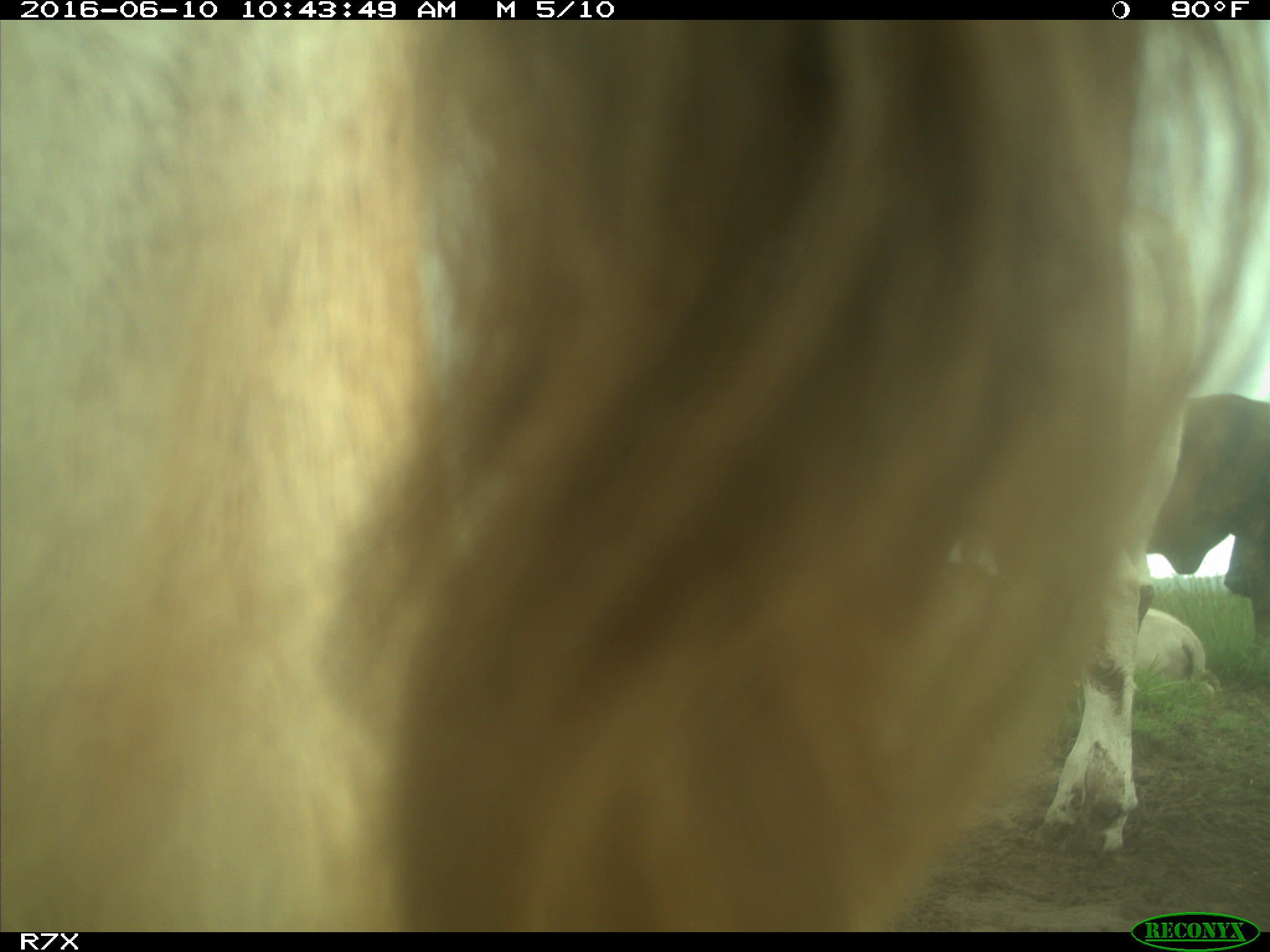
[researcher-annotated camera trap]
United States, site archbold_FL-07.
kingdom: Animalia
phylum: Chordata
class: Mammalia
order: Artiodactyla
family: Bovidae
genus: Bos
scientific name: Bos taurus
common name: domestic cow